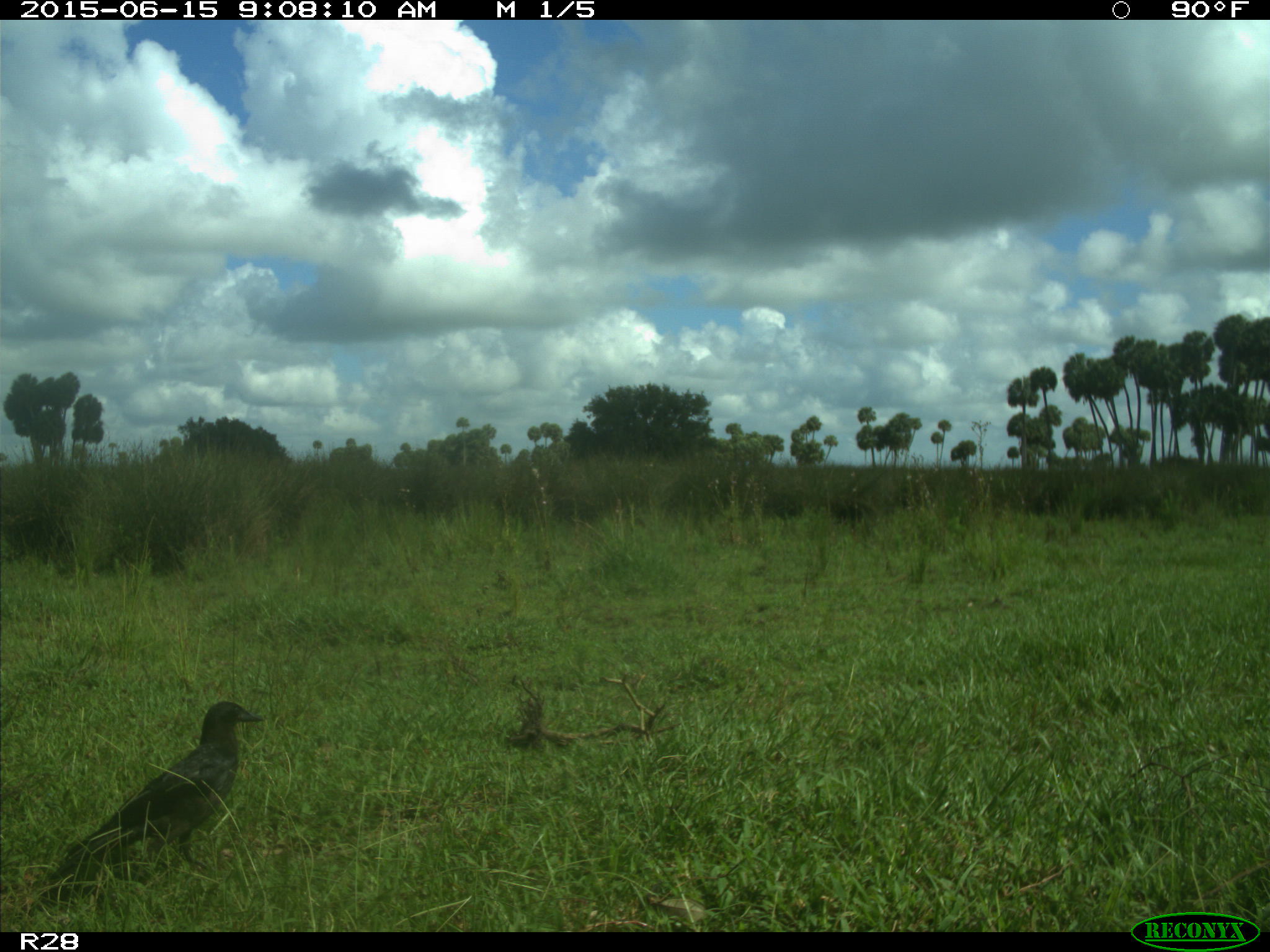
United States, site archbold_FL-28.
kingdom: Animalia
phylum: Chordata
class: Aves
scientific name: Aves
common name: birds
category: unidentified bird